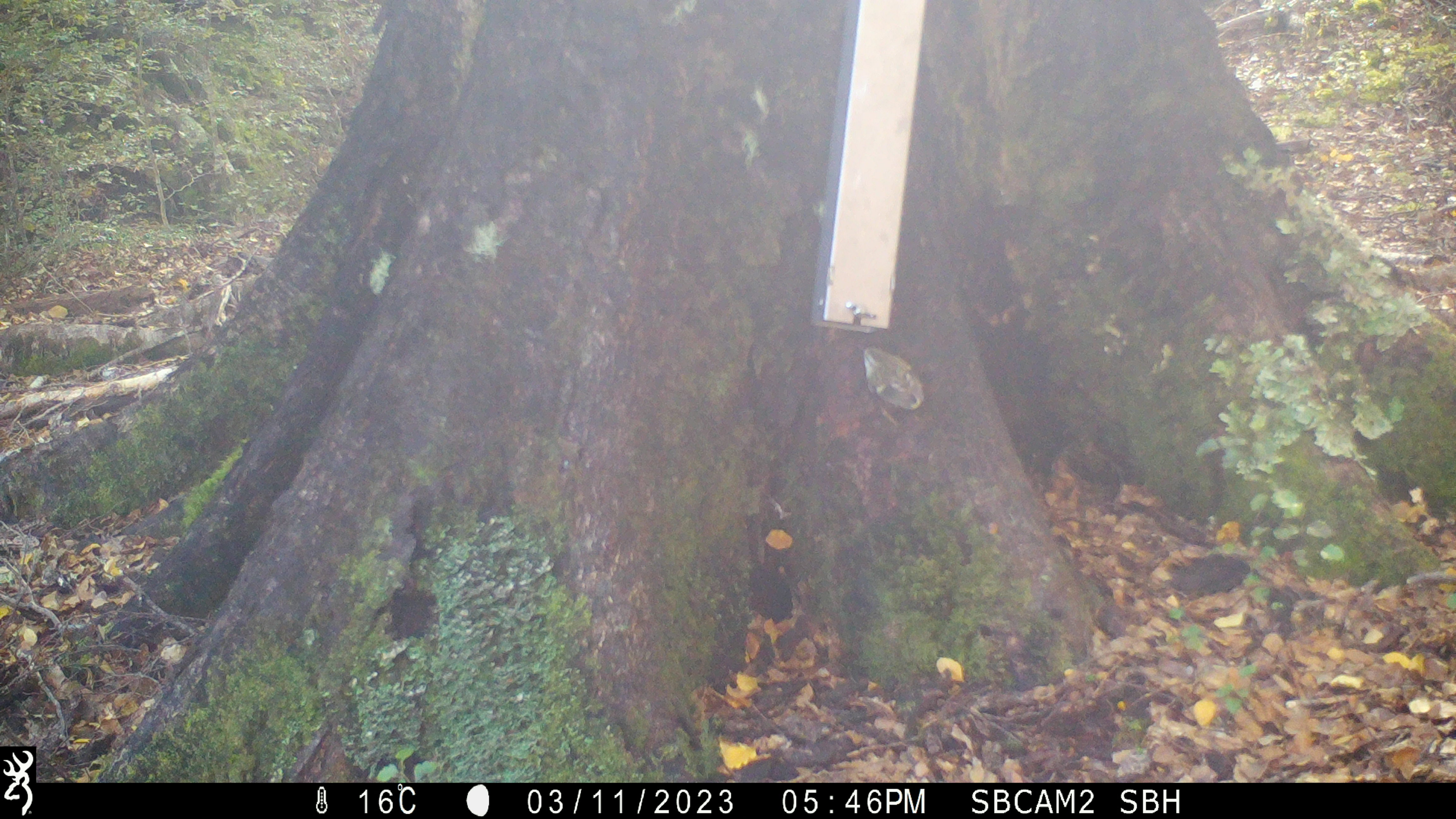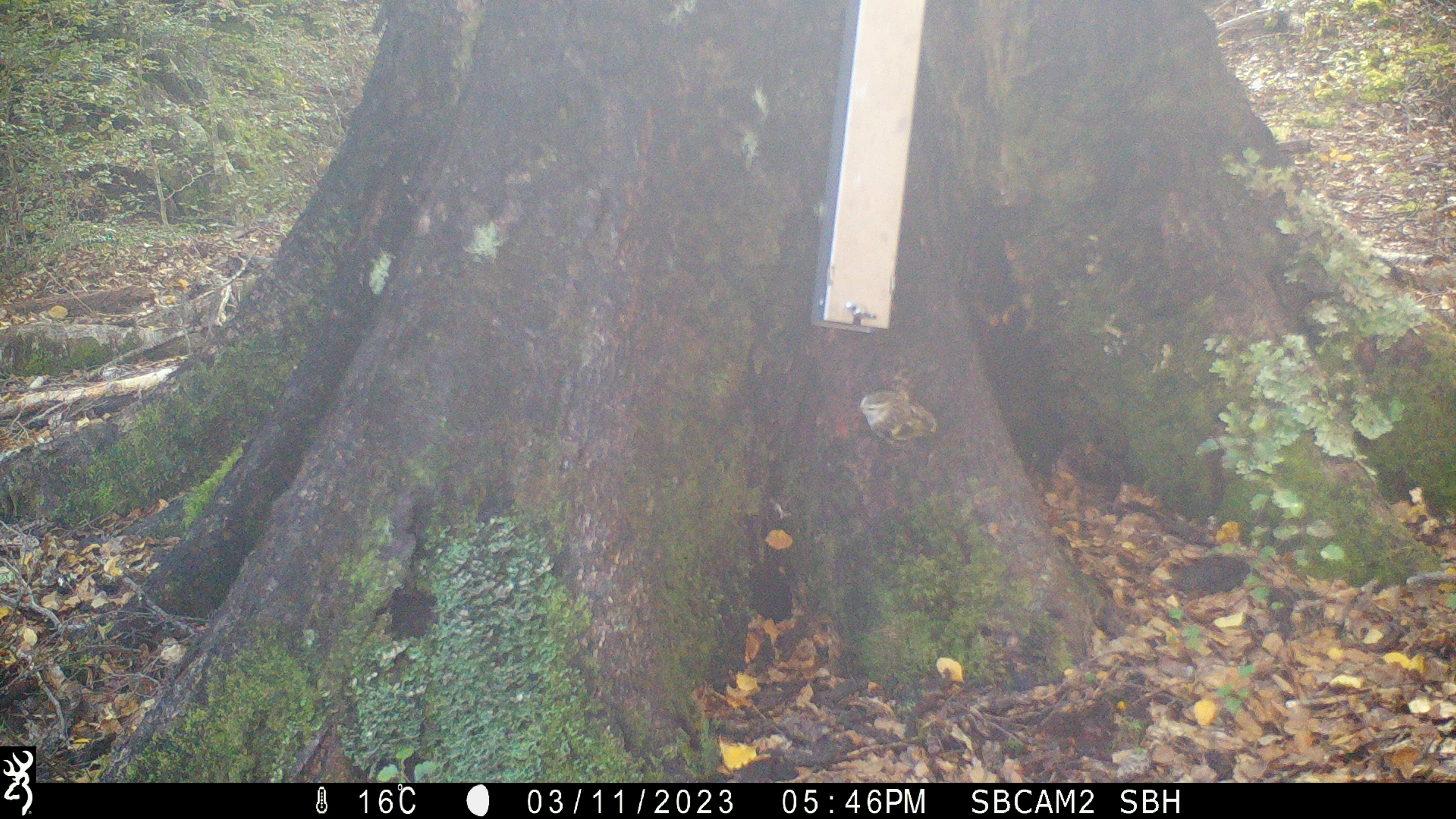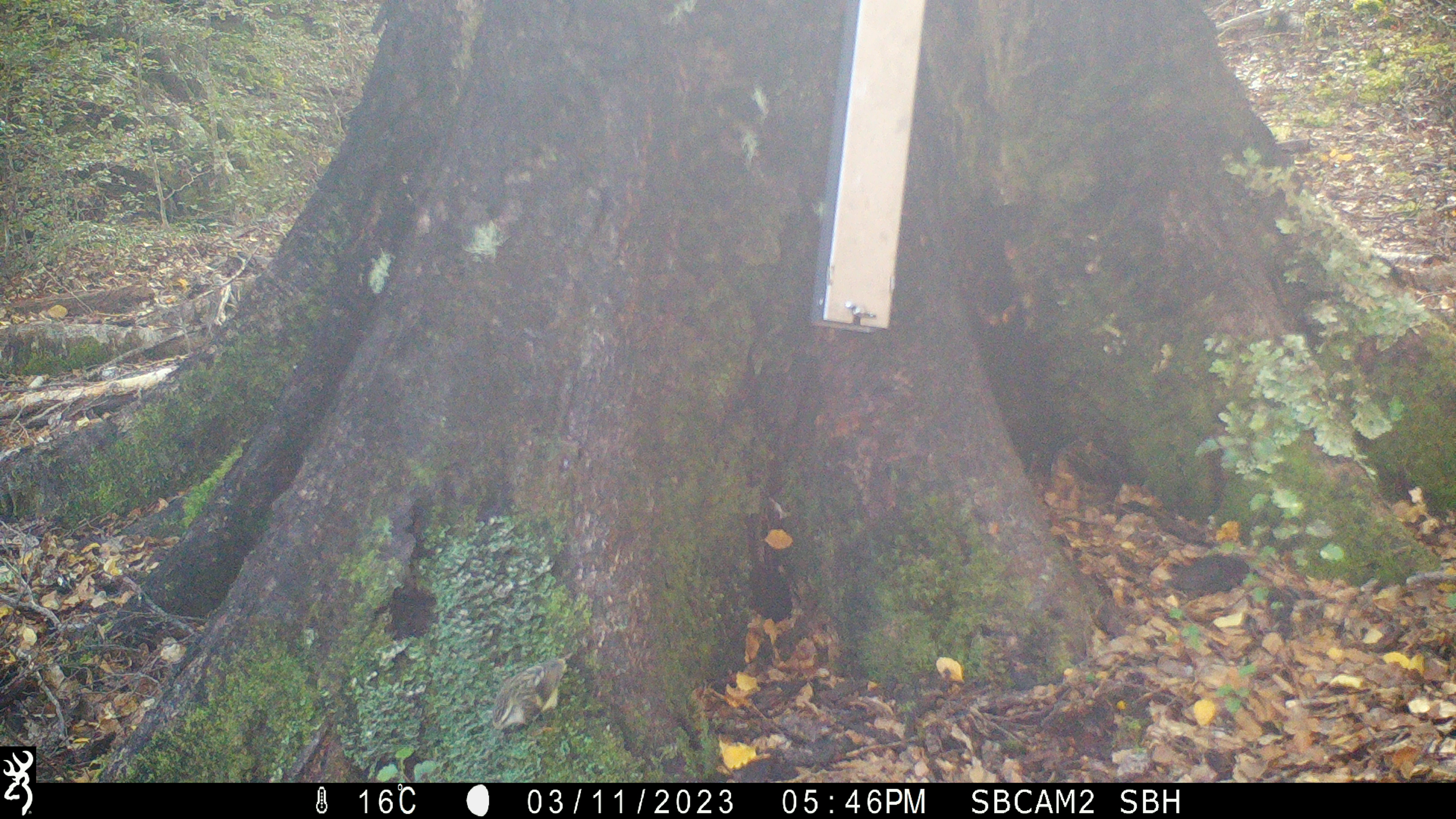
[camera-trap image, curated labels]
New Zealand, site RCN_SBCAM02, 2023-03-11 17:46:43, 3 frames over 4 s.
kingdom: Animalia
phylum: Chordata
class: Aves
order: Passeriformes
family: Acanthisittidae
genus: Acanthisitta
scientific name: Acanthisitta chloris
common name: rifleman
Rifleman (Acanthisitta chloris).